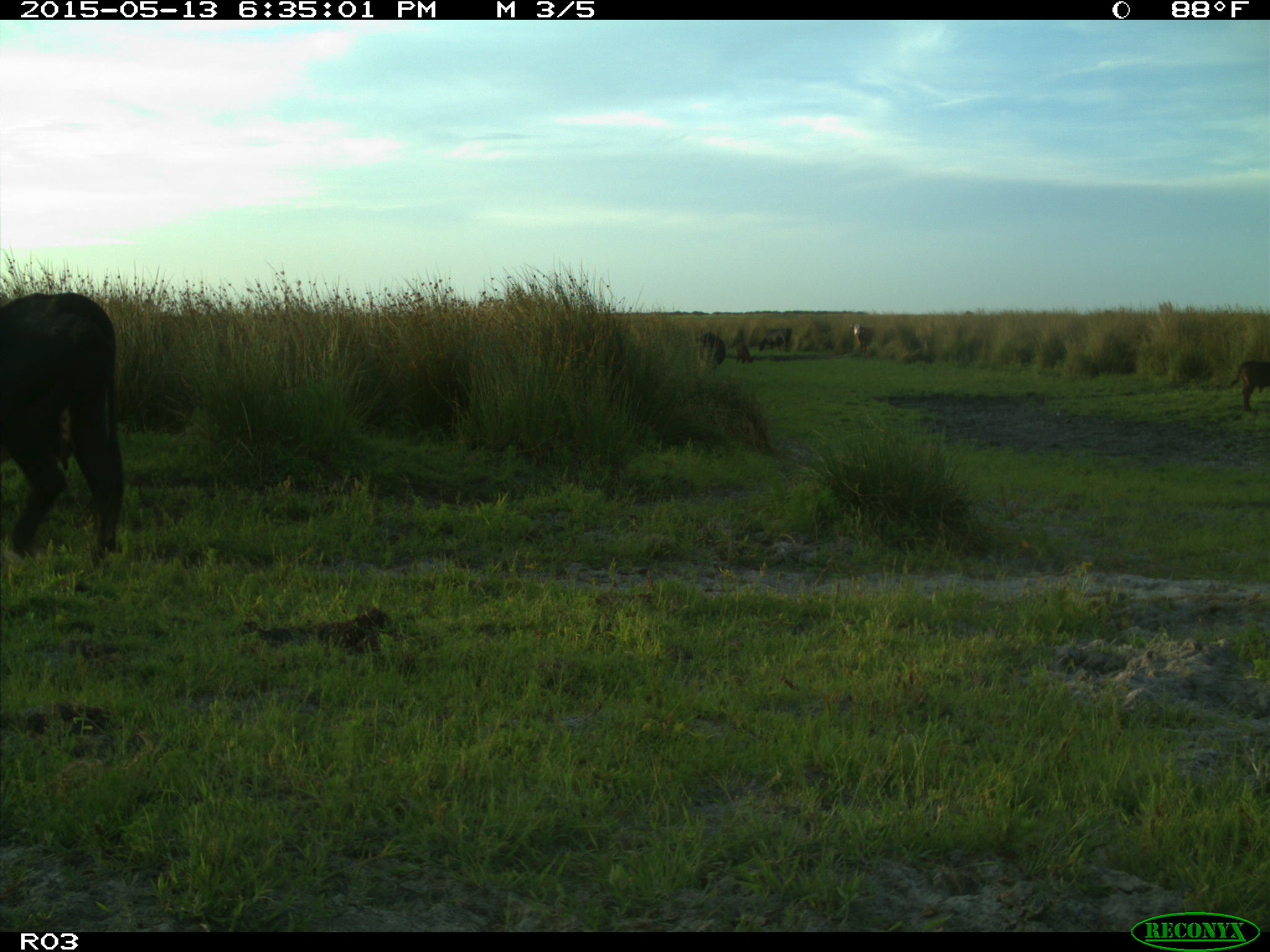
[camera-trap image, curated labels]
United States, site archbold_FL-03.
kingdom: Animalia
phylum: Chordata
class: Mammalia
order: Artiodactyla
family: Bovidae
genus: Bos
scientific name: Bos taurus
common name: domestic cow